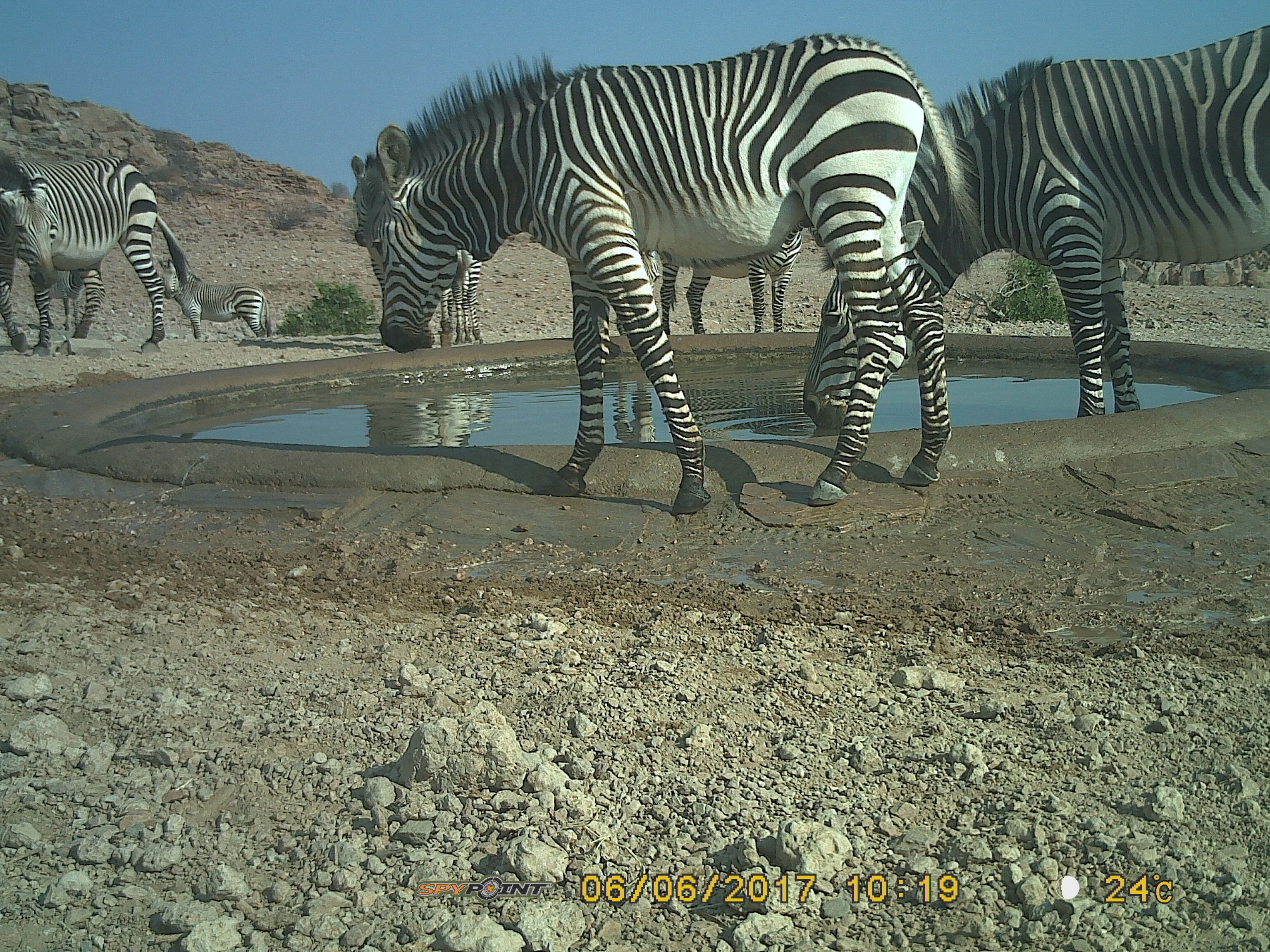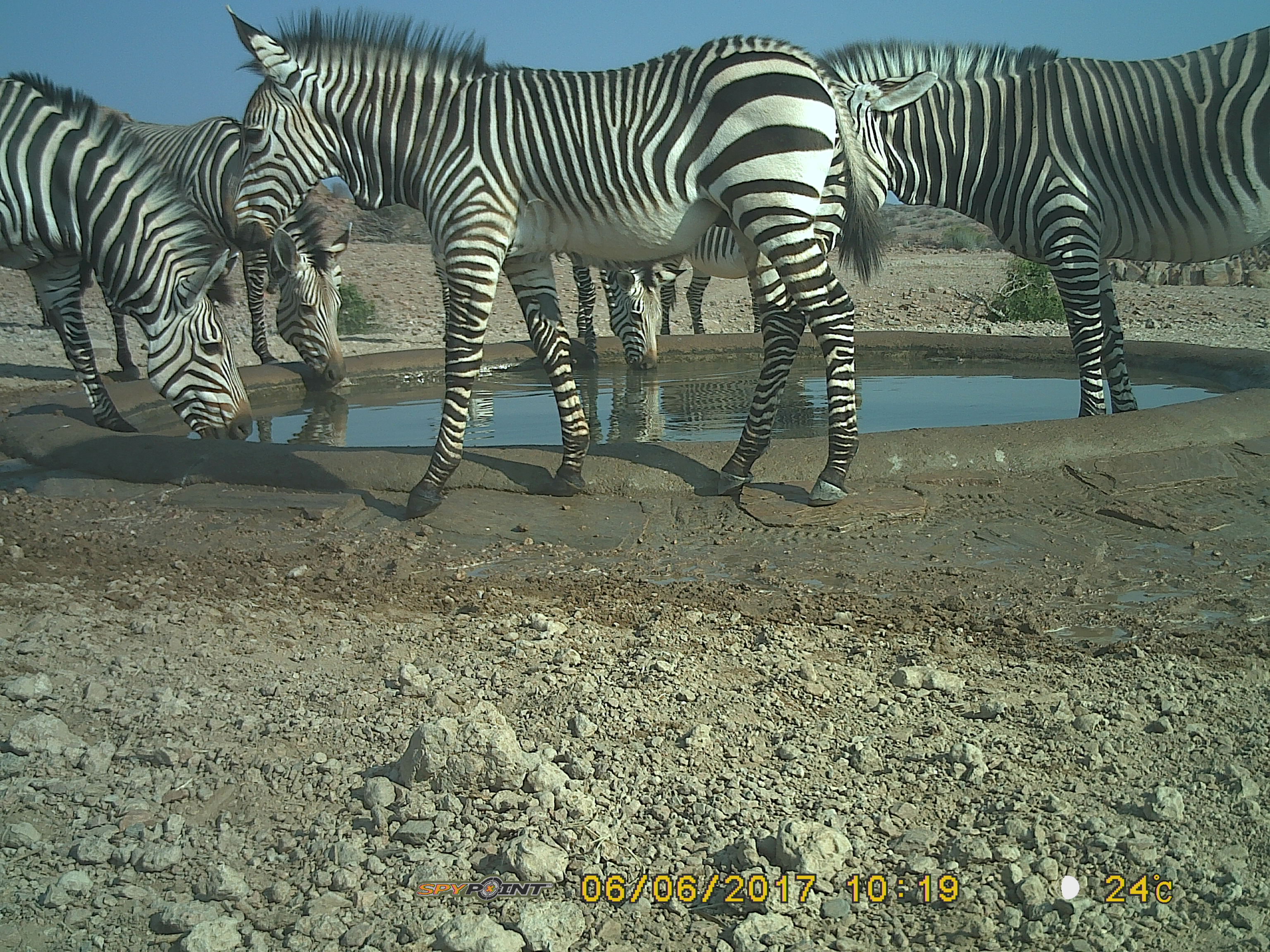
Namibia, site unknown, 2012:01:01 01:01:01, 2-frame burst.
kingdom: Animalia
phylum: Chordata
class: Mammalia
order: Perissodactyla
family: Equidae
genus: Equus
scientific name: Equus zebra hartmannae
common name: hartmann's mountain zebra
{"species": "Equus zebra hartmannae (hartmann's mountain zebra)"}